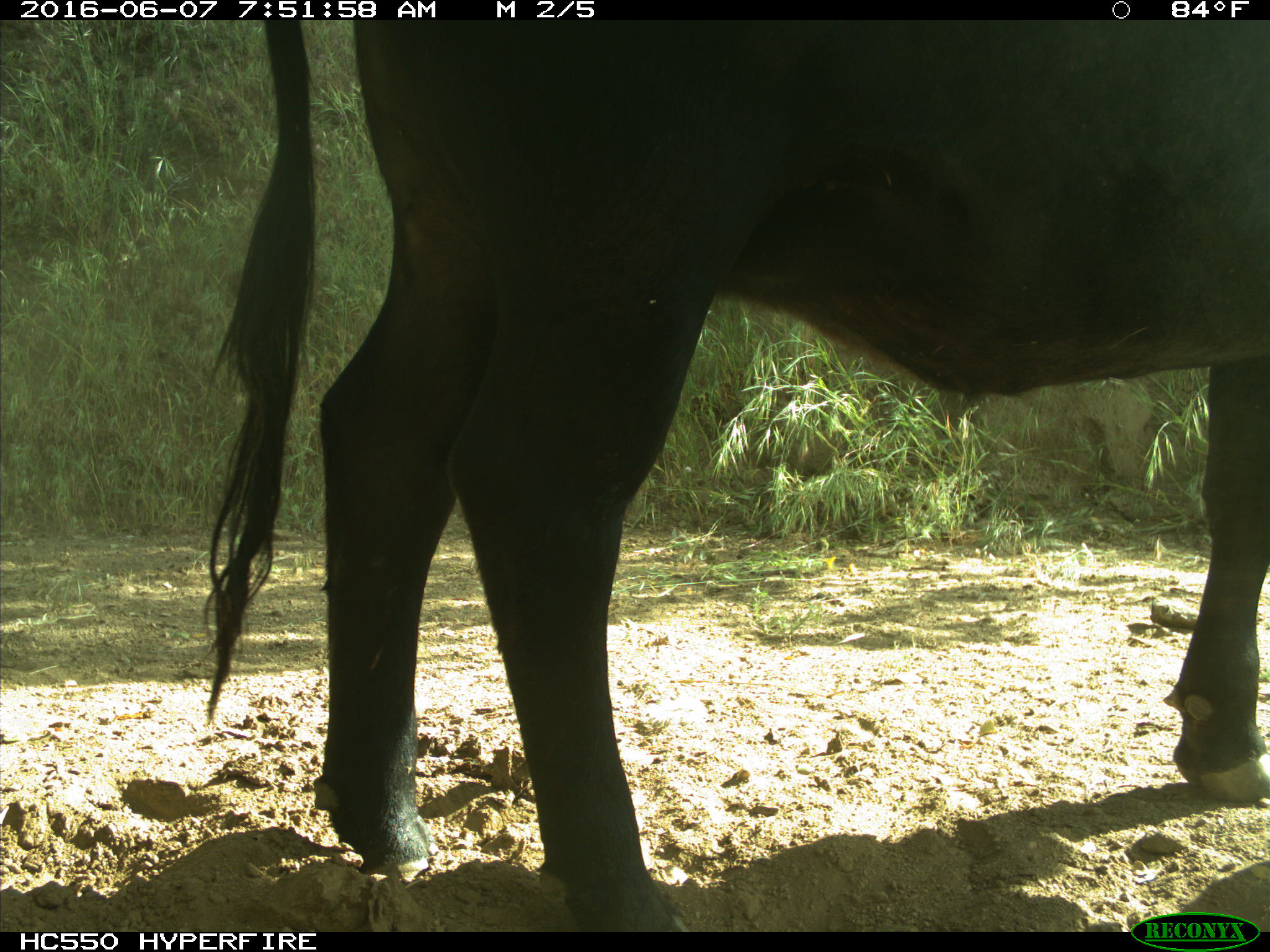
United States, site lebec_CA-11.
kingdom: Animalia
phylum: Chordata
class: Mammalia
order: Artiodactyla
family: Bovidae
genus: Bos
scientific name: Bos taurus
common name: domestic cow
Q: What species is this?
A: Bos taurus (domestic cow).